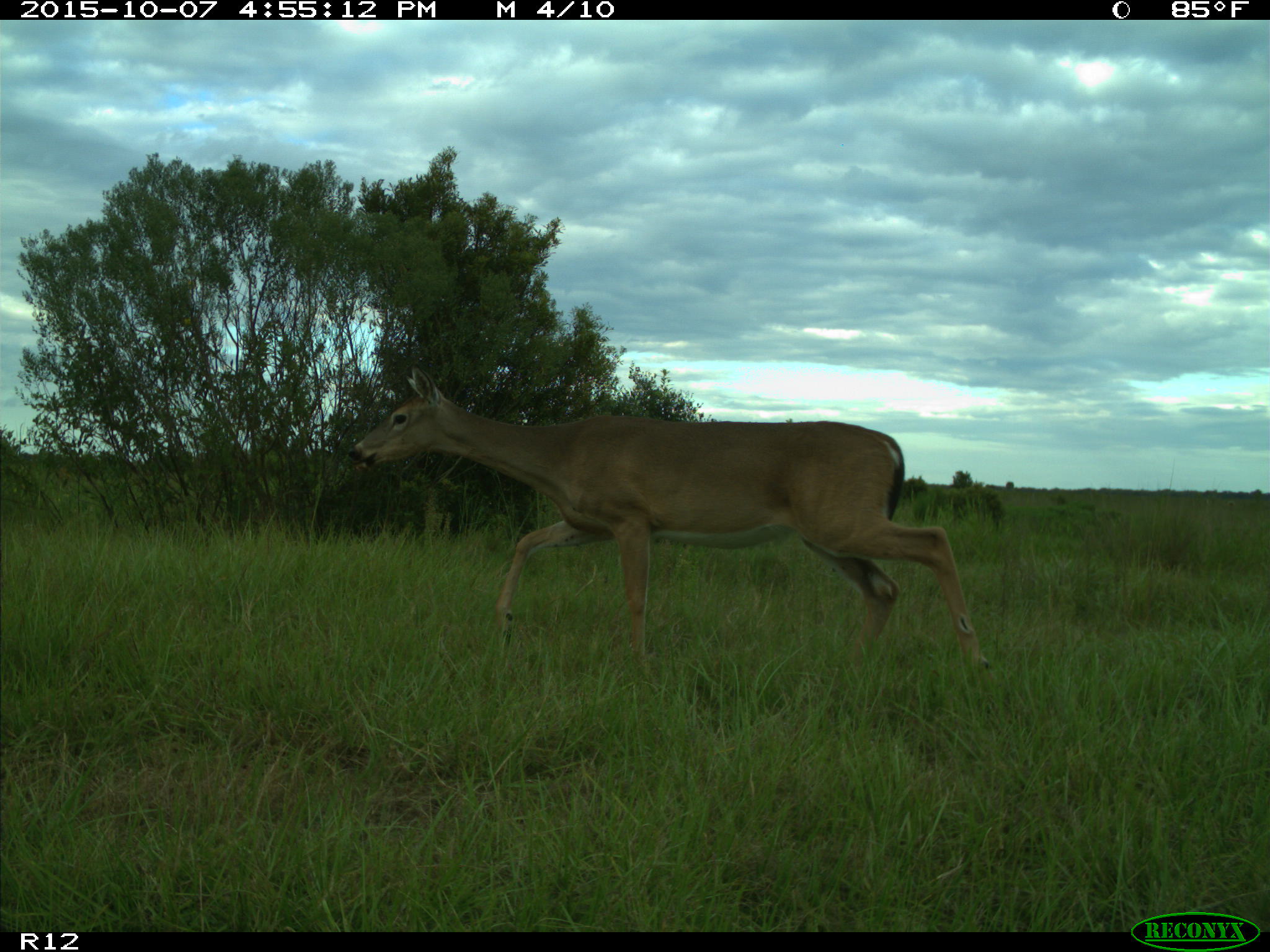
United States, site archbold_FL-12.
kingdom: Animalia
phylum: Chordata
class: Mammalia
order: Artiodactyla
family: Cervidae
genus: Odocoileus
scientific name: Odocoileus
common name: deer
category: unidentified deer